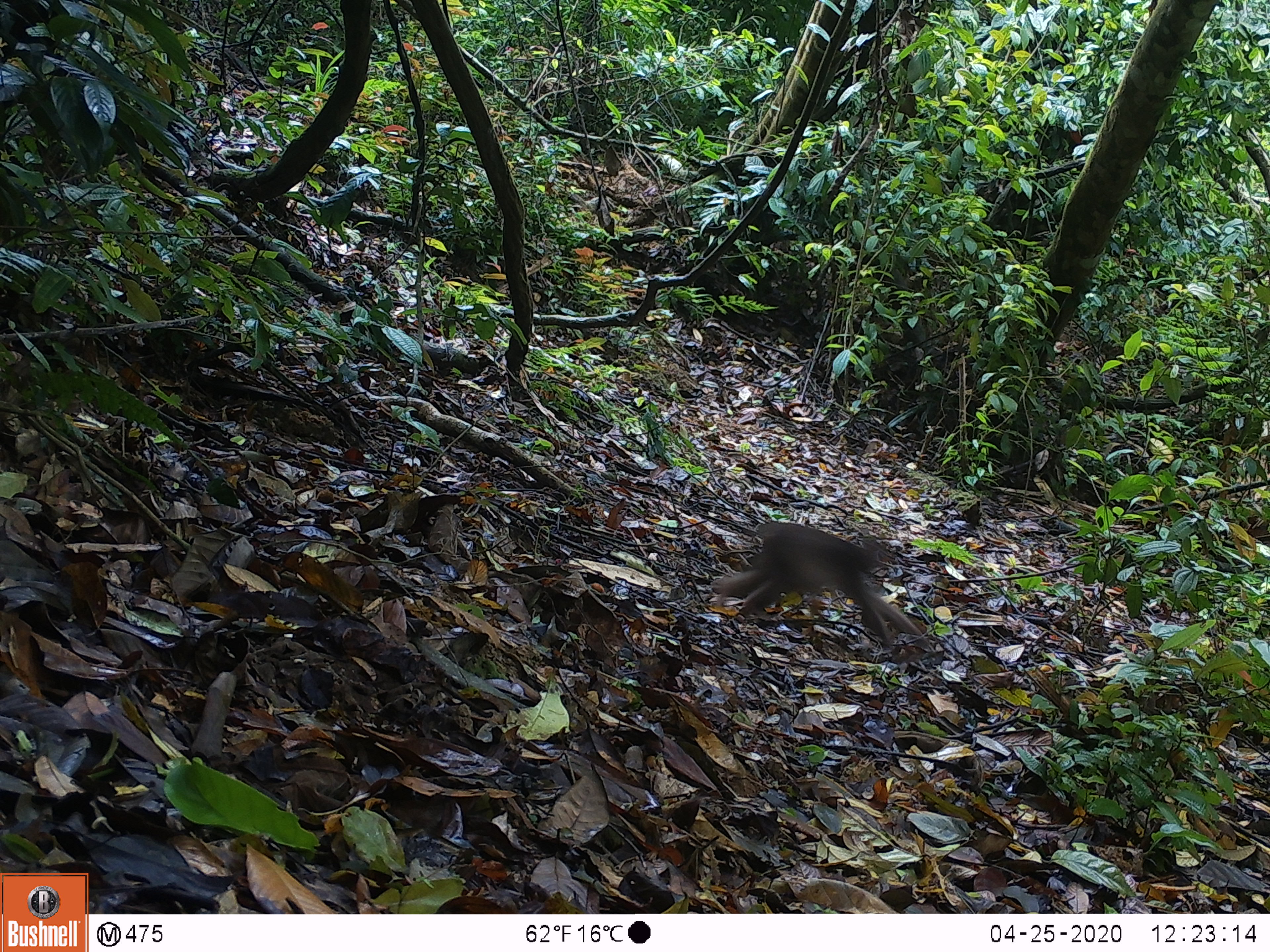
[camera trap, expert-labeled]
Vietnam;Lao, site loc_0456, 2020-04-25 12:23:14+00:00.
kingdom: Animalia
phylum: Chordata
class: Mammalia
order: Primates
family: Cercopithecidae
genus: Macaca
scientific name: Macaca arctoides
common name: stump-tailed macaque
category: stump tailed macaque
Stump tailed macaque (stump-tailed macaque) (Macaca arctoides). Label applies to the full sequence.